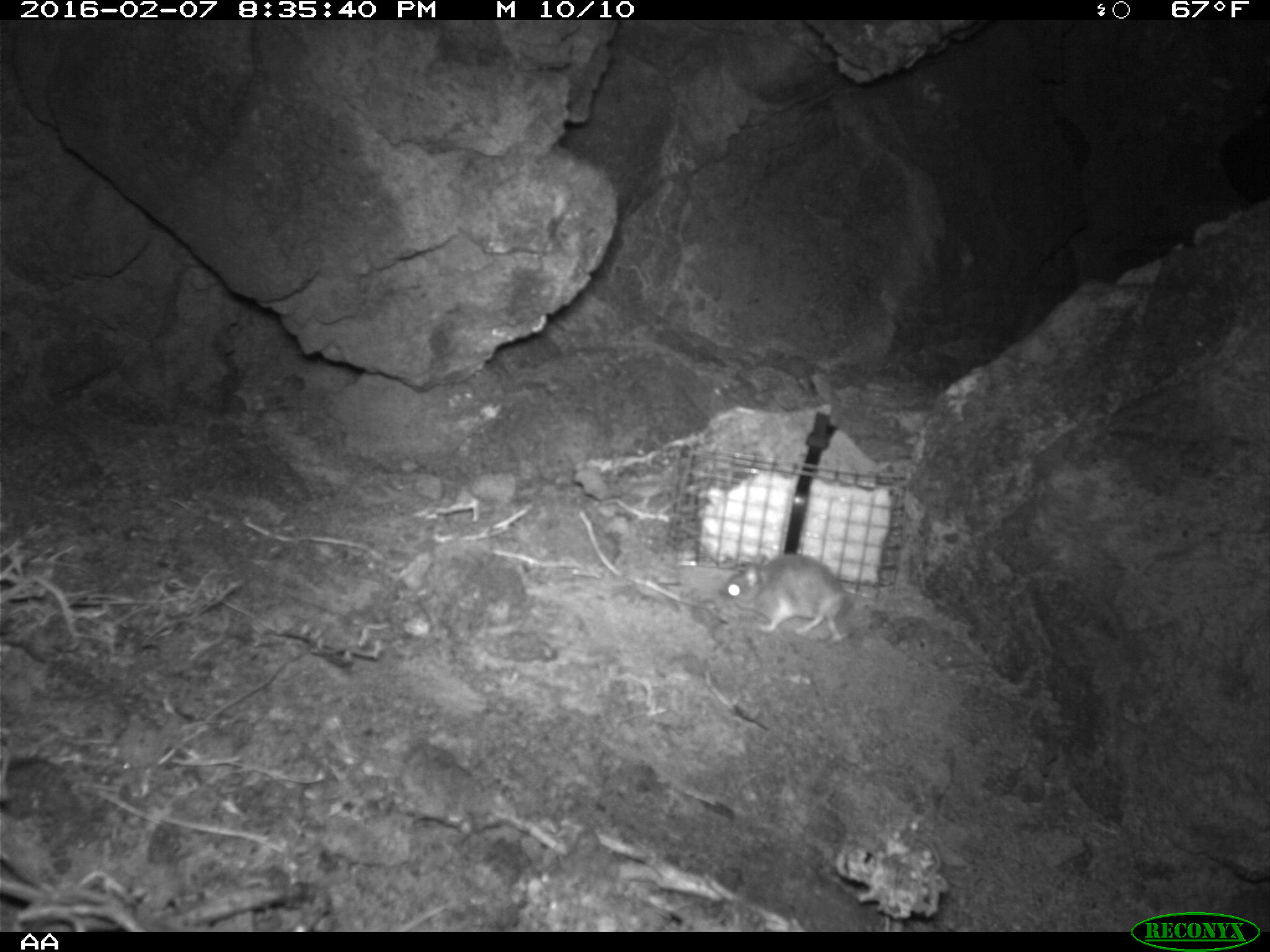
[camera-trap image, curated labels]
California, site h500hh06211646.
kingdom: Animalia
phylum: Chordata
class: Mammalia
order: Rodentia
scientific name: Rodentia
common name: rodent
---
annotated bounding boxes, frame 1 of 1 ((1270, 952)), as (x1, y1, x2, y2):
rodent: (717, 553, 846, 643)